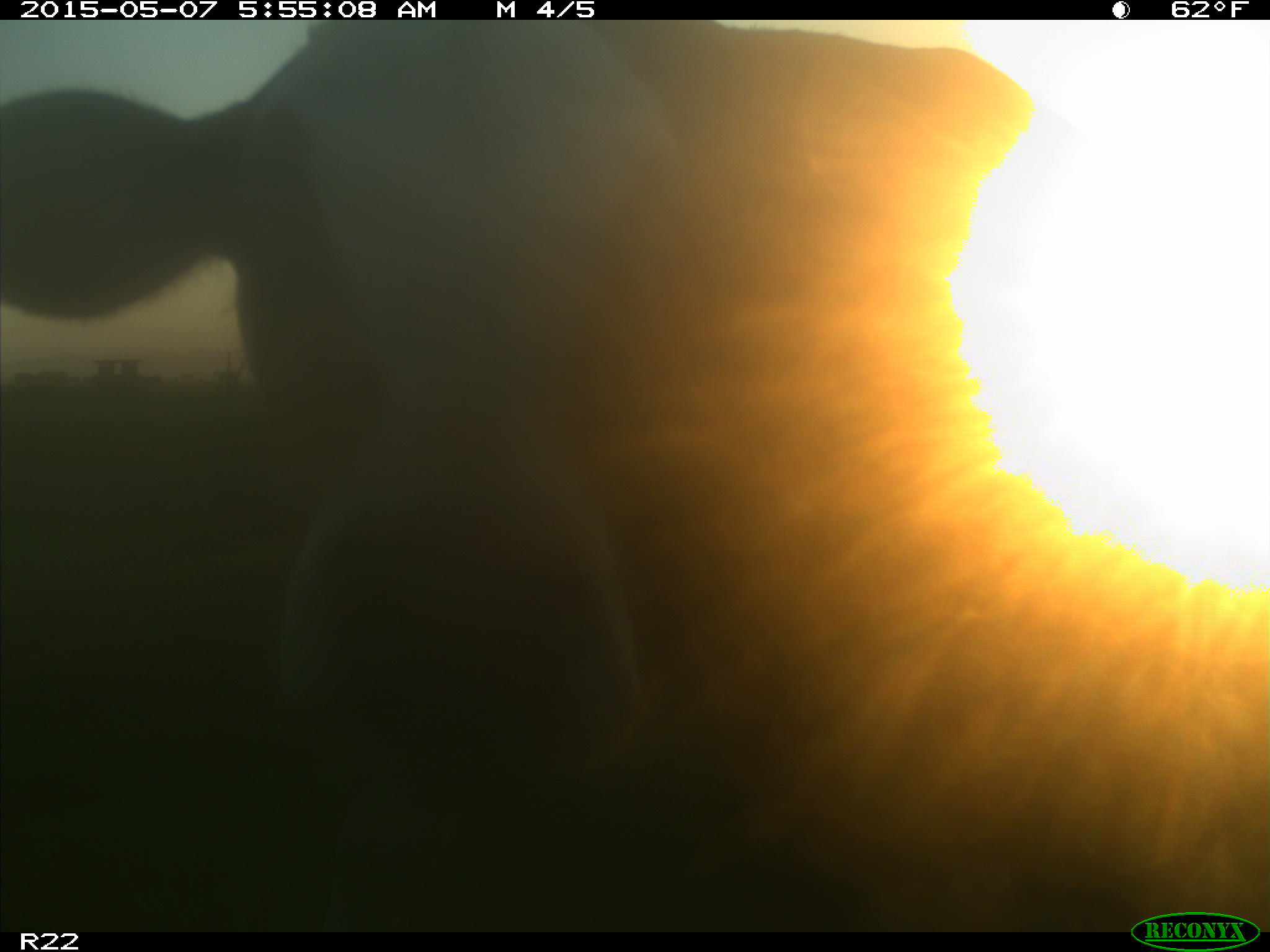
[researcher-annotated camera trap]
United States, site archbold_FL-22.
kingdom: Animalia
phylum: Chordata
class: Mammalia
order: Artiodactyla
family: Bovidae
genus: Bos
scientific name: Bos taurus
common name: domestic cow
Bos taurus (domestic cow).